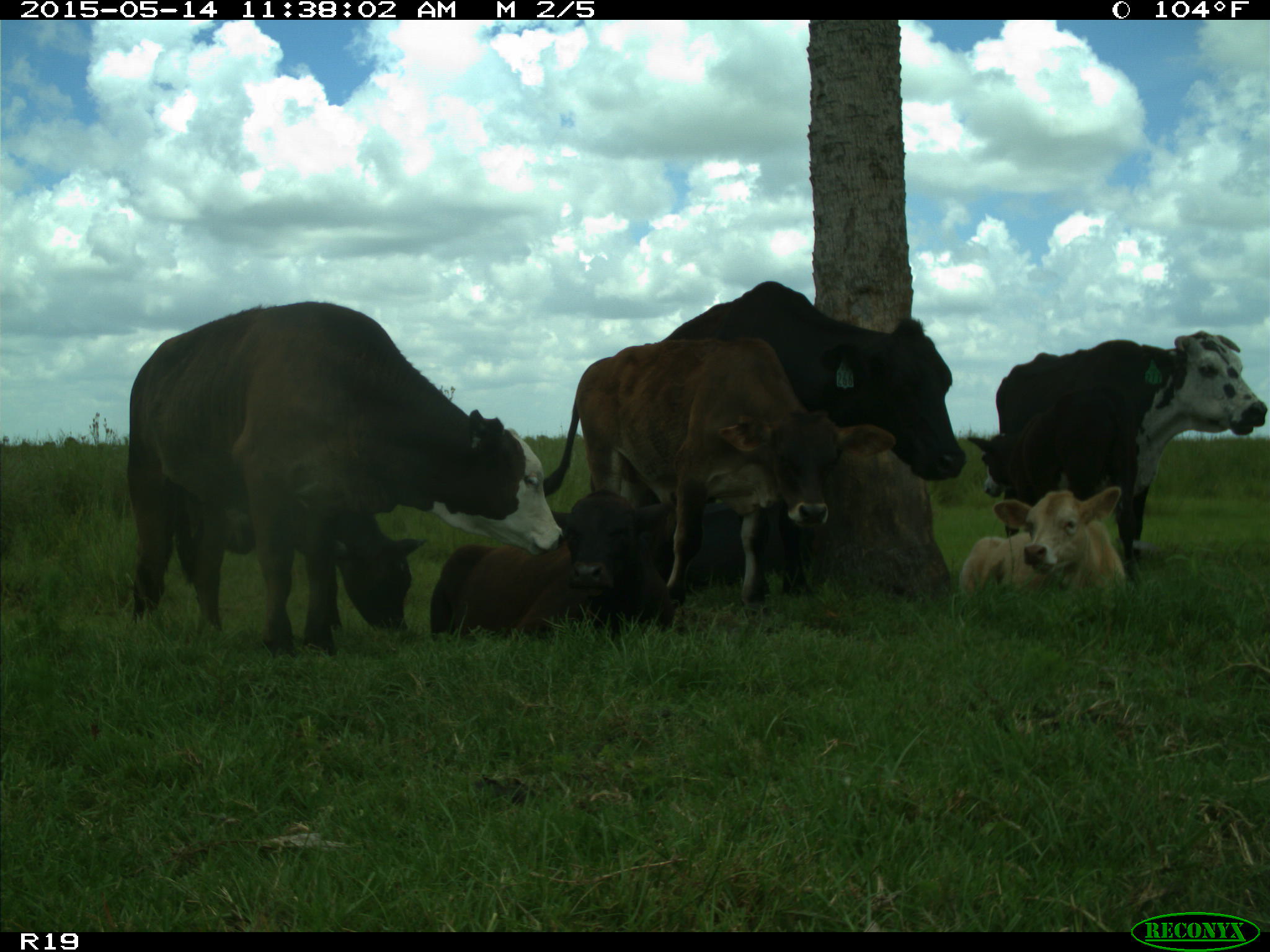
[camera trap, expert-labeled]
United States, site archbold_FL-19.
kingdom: Animalia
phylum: Chordata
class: Mammalia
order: Artiodactyla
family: Bovidae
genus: Bos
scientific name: Bos taurus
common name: domestic cow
Bos taurus (domestic cow).